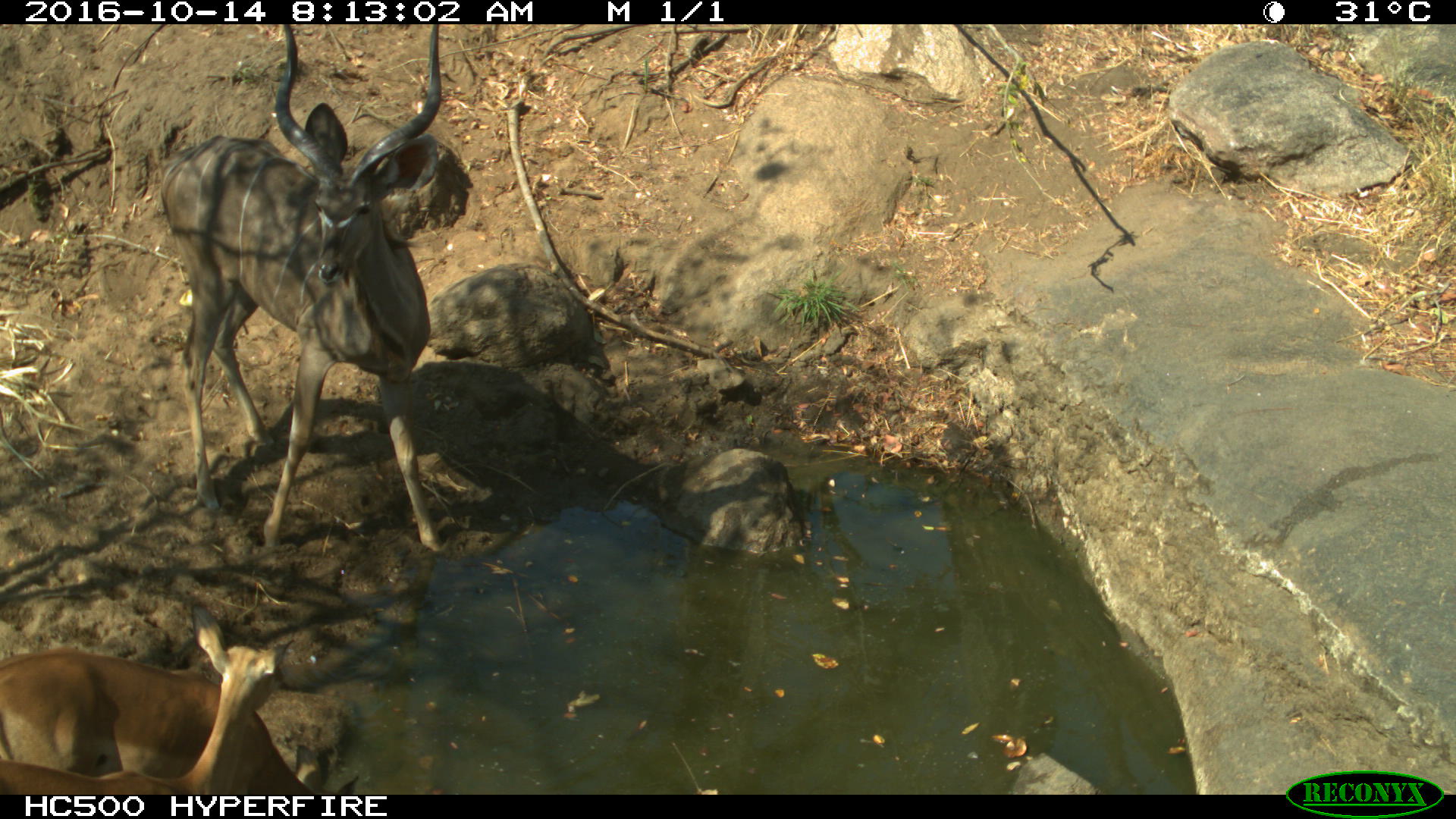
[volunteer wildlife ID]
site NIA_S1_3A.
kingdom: Animalia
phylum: Chordata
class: Mammalia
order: Artiodactyla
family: Bovidae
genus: Aepyceros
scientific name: Aepyceros melampus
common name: impala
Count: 2.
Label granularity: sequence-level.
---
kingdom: Animalia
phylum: Chordata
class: Mammalia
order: Artiodactyla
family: Bovidae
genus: Tragelaphus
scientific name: Tragelaphus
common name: kudu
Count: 1.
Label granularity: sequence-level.